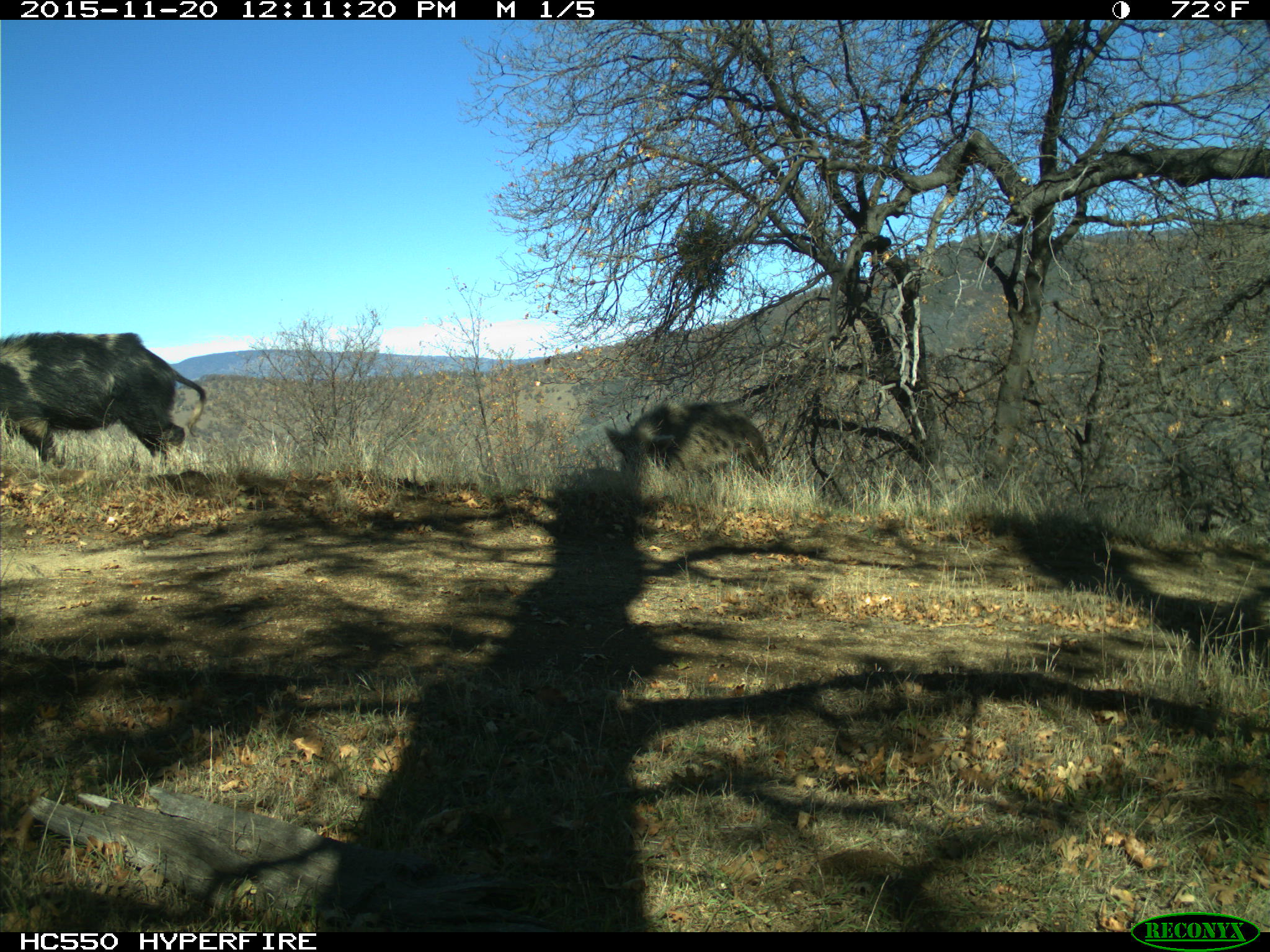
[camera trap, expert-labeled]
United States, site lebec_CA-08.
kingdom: Animalia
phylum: Chordata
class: Mammalia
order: Artiodactyla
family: Suidae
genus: Sus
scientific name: Sus scrofa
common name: wild boar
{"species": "Sus scrofa (wild boar)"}